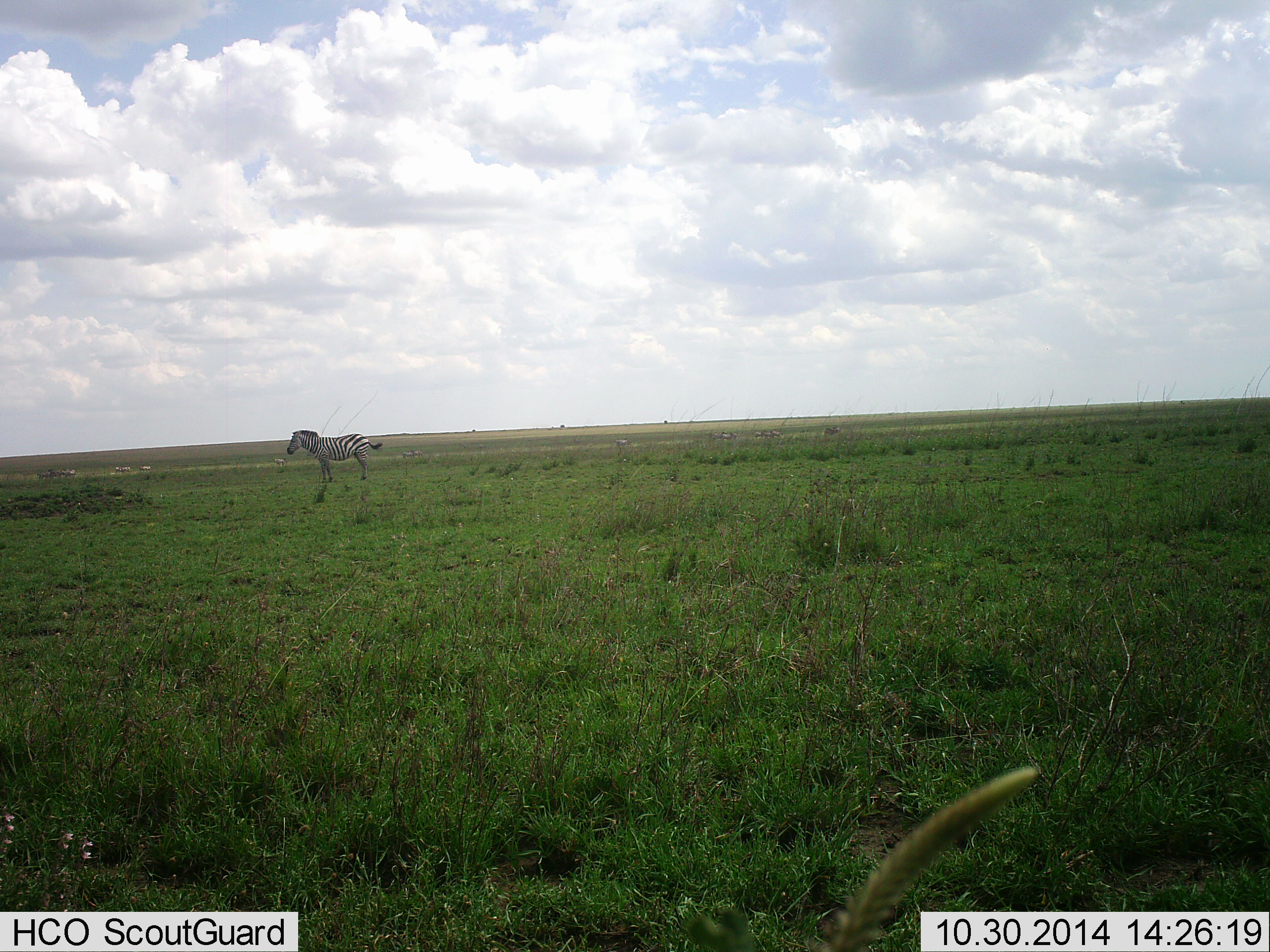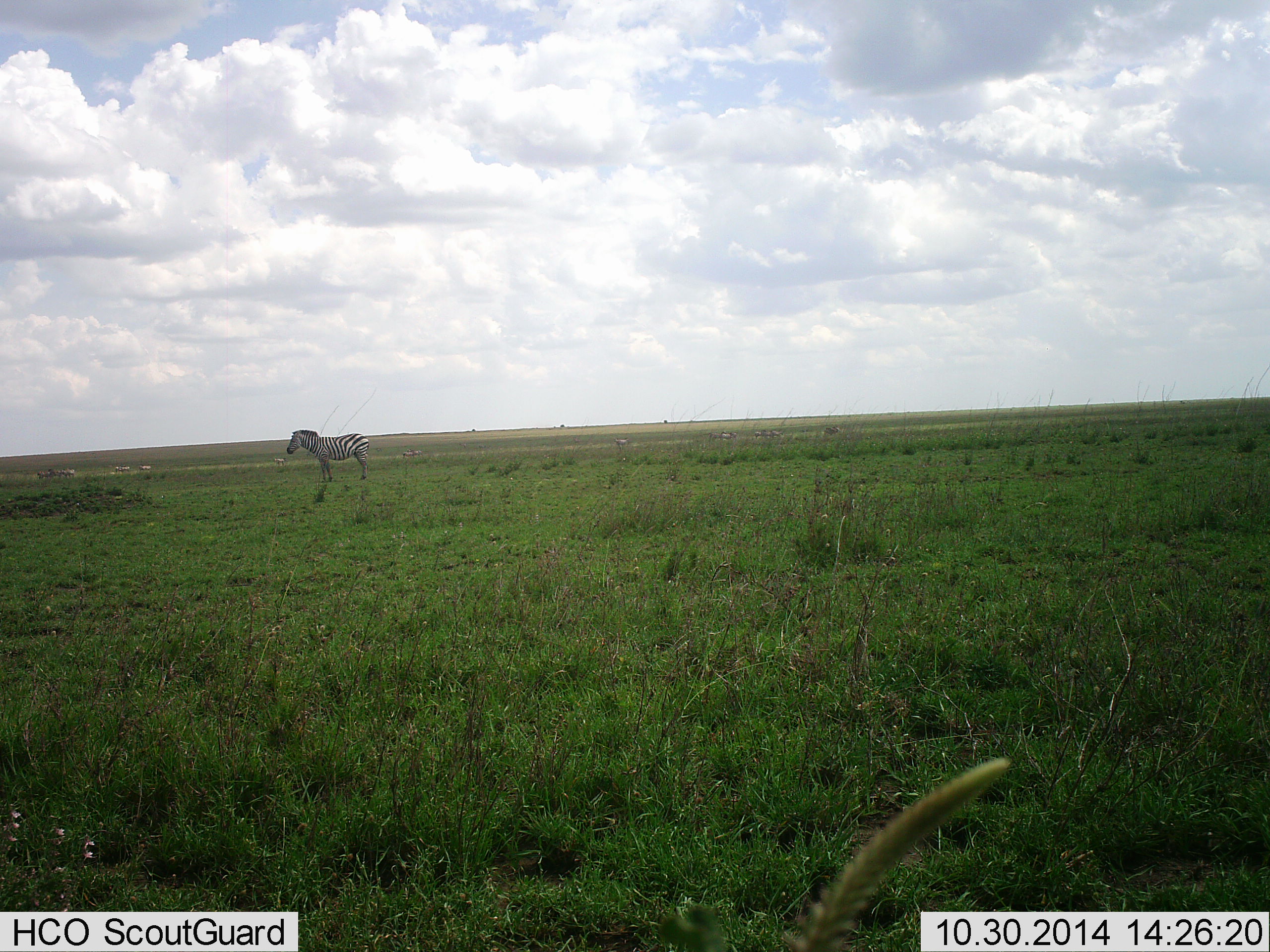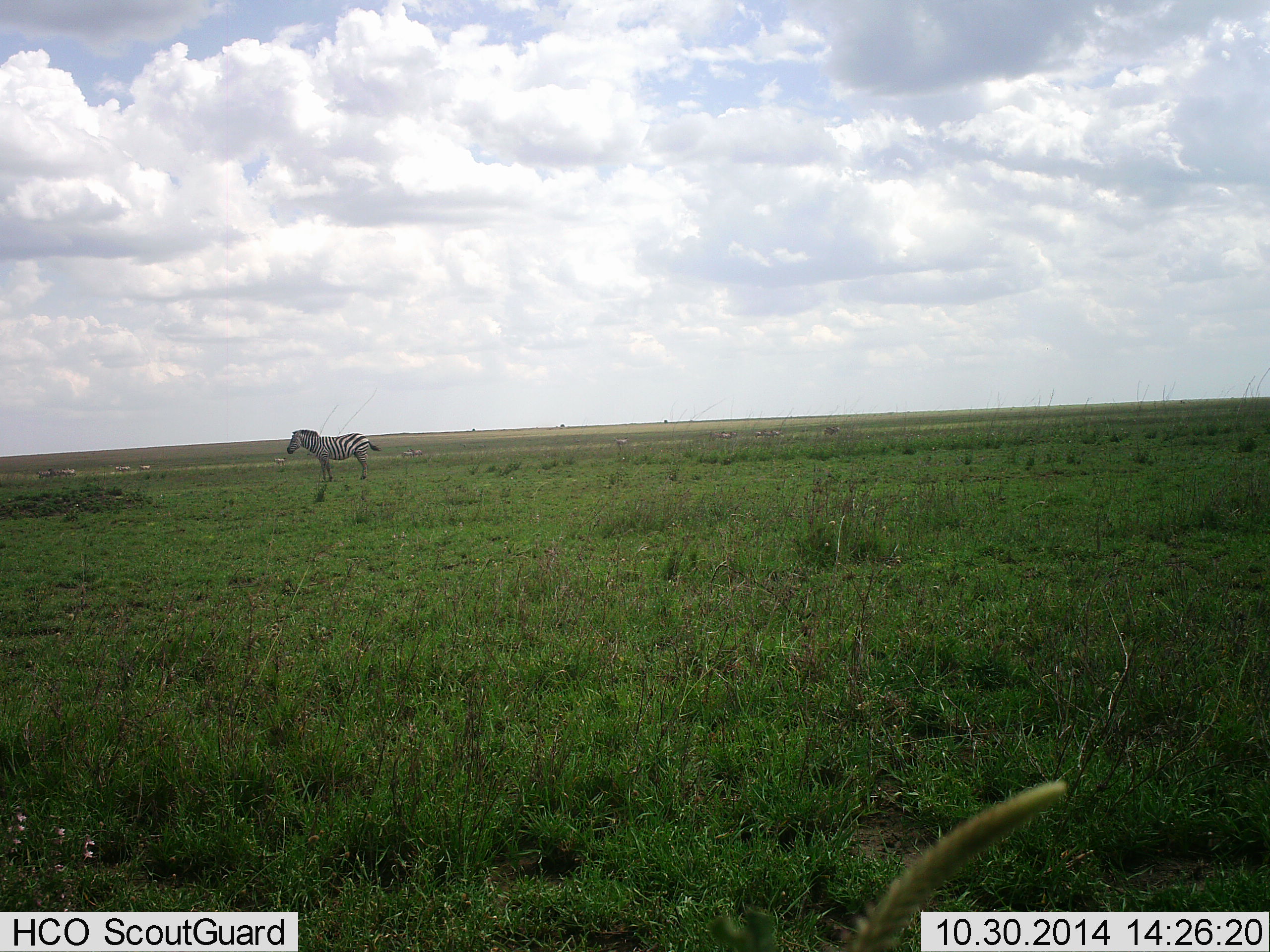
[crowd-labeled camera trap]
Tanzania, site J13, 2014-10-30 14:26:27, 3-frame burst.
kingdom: Animalia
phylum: Chordata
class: Mammalia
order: Perissodactyla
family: Equidae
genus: Equus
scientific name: Equus quagga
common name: plains zebra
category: zebra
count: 1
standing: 100%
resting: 0%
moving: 0%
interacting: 0%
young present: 0%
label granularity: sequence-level